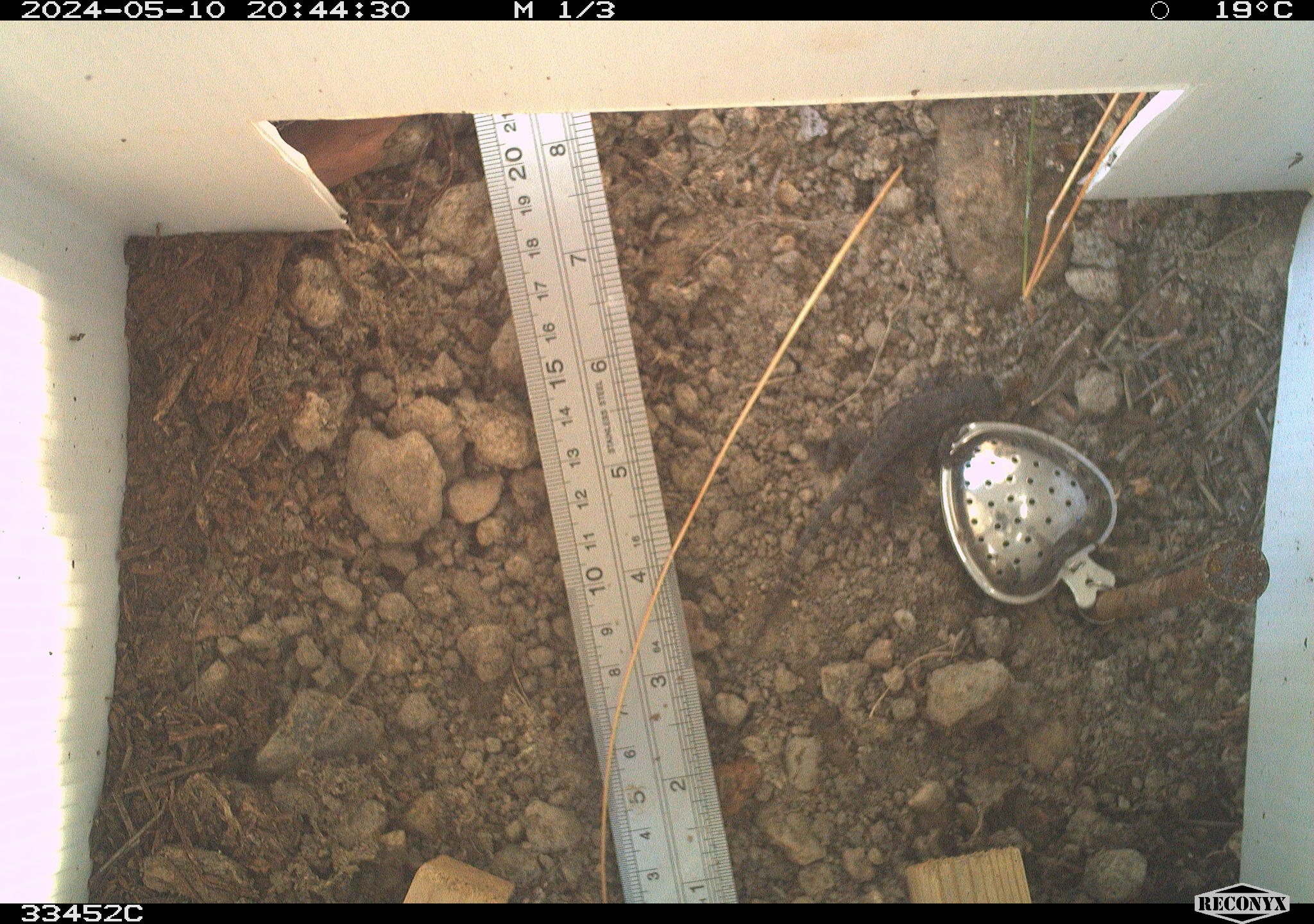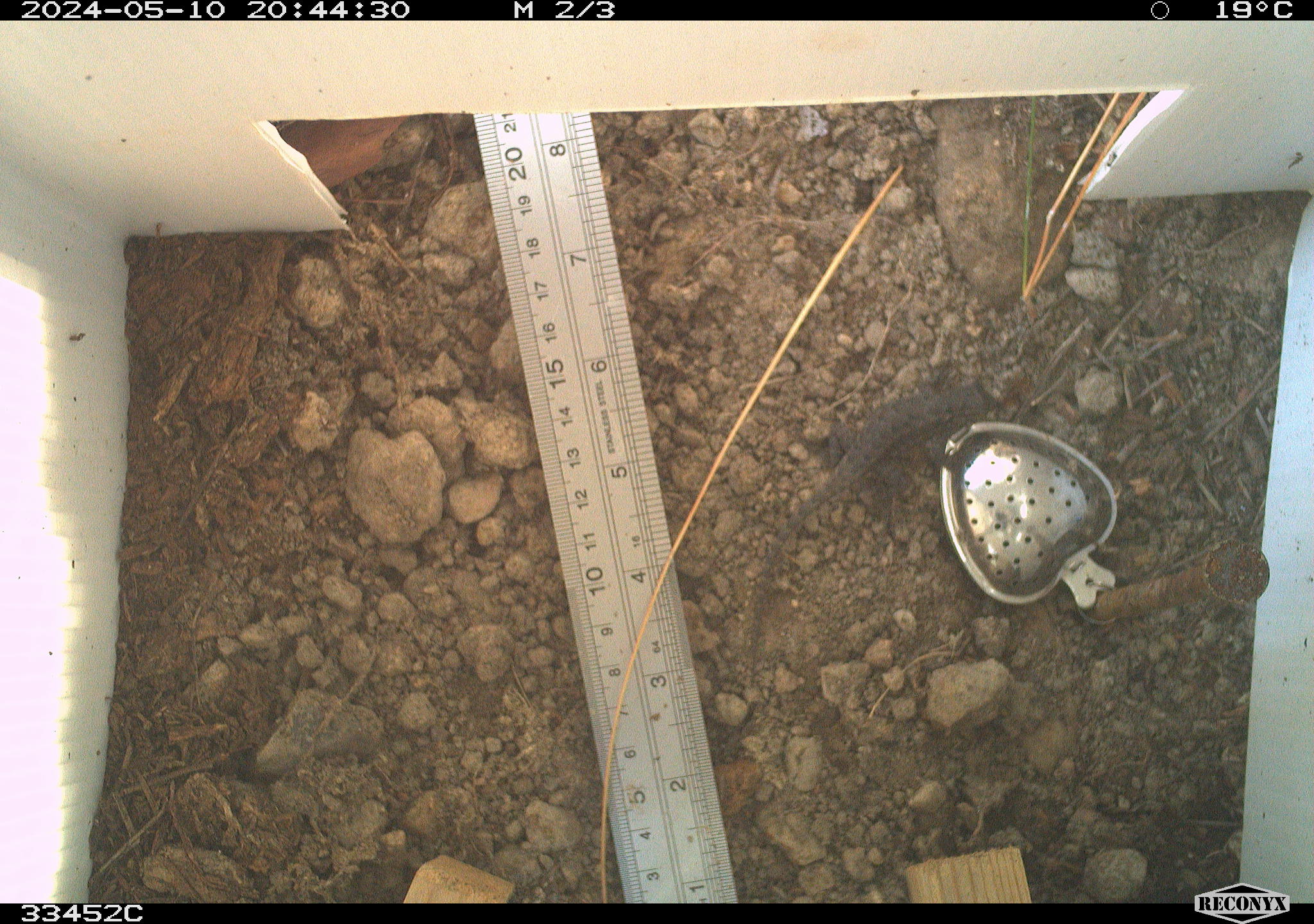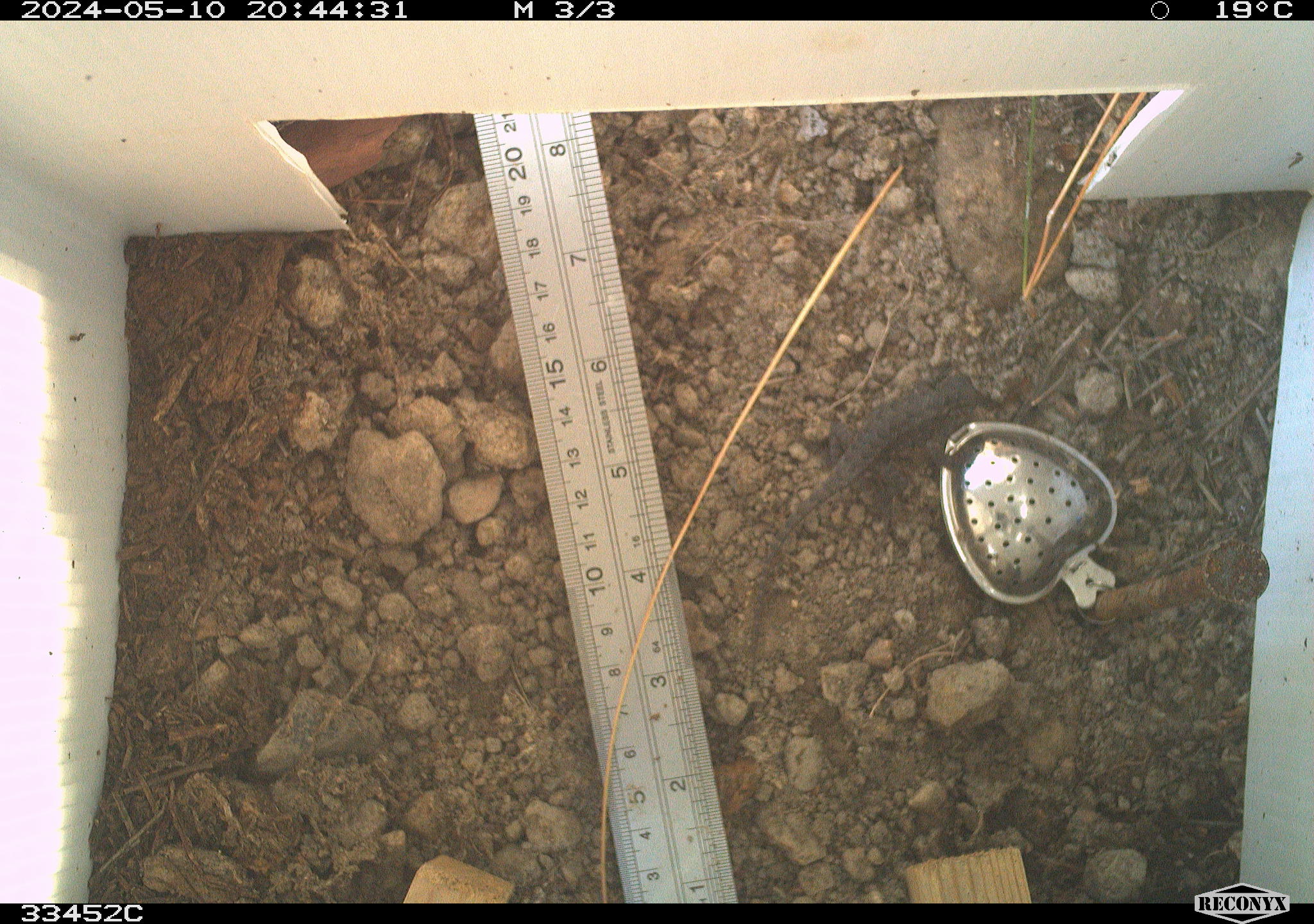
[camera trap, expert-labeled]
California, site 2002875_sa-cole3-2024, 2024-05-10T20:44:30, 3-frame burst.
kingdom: Animalia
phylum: Chordata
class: Reptilia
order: Squamata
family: Phrynosomatidae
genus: Sceloporus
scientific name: Sceloporus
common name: spiny lizards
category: sceloporus species